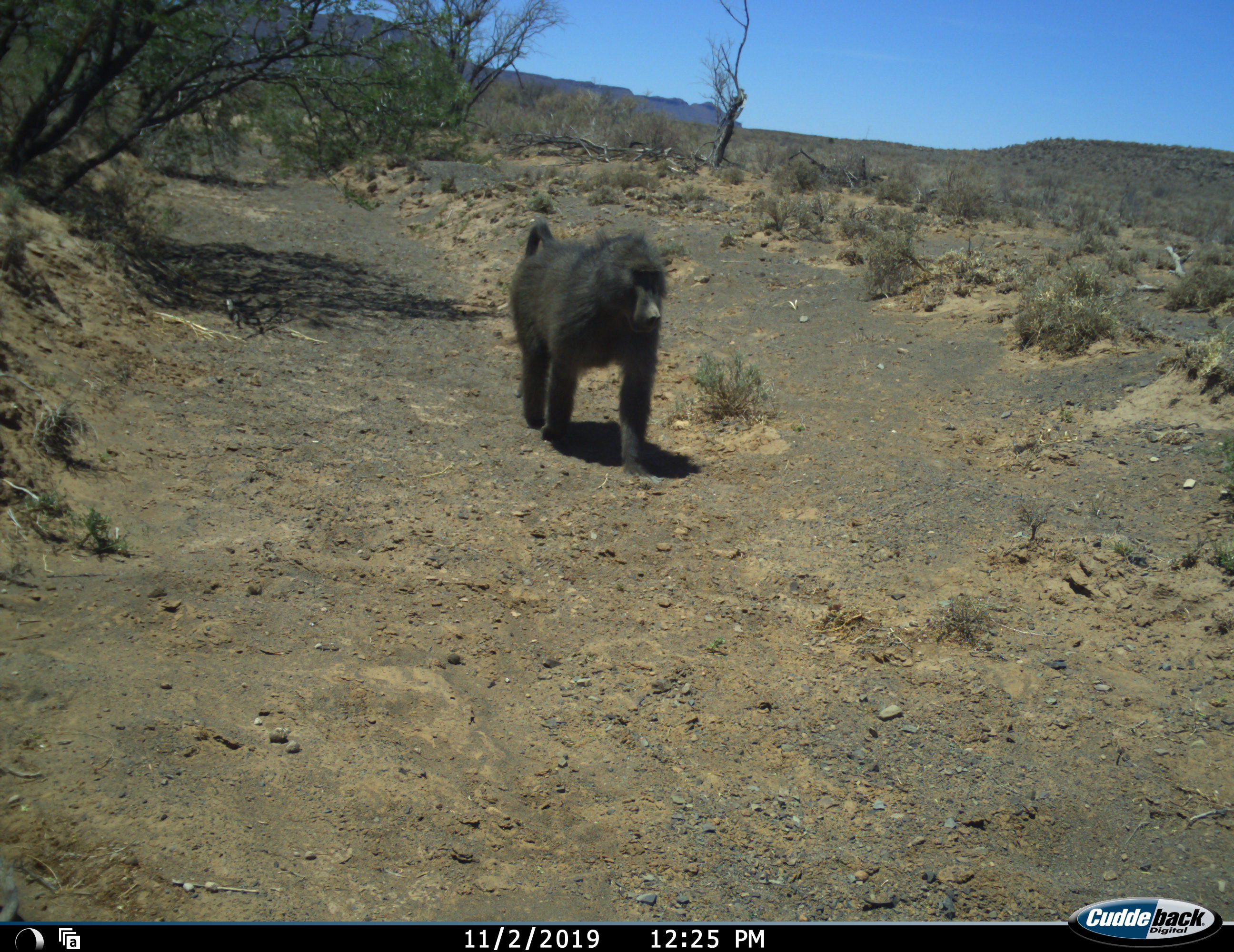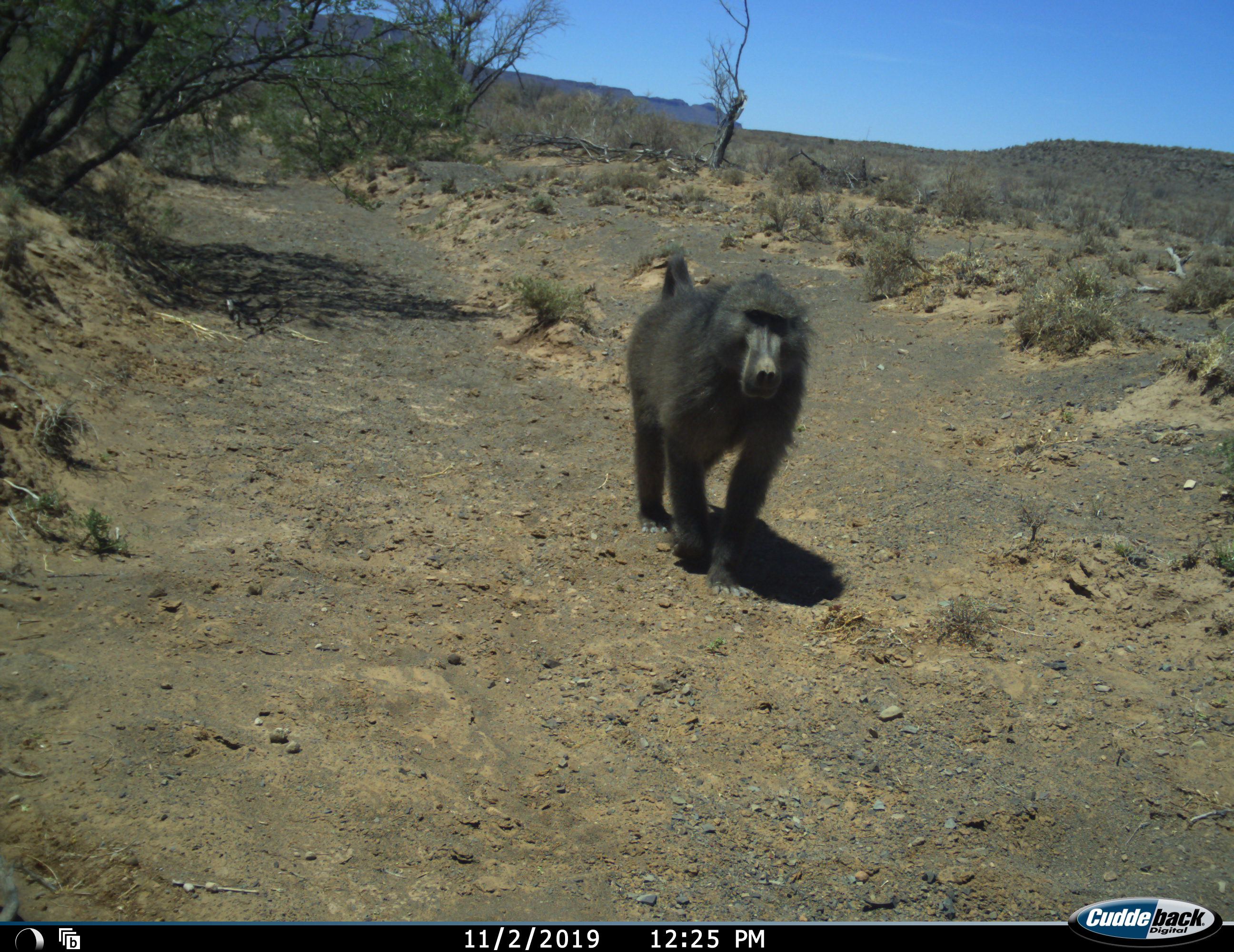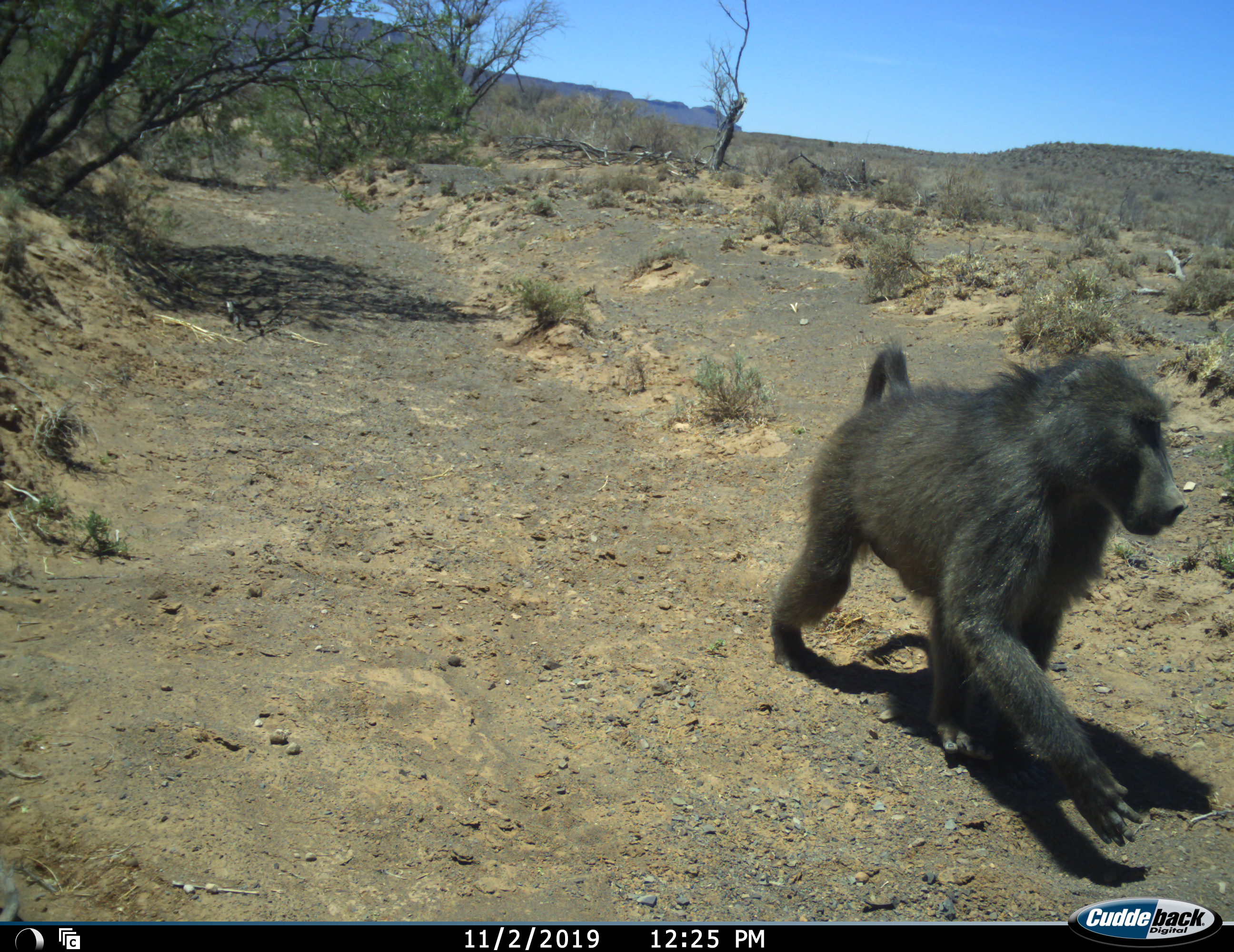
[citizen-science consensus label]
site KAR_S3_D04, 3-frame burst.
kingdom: Animalia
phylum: Chordata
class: Mammalia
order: Primates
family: Cercopithecidae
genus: Papio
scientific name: Papio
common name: baboon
Baboon (Papio), count 1. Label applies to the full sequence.